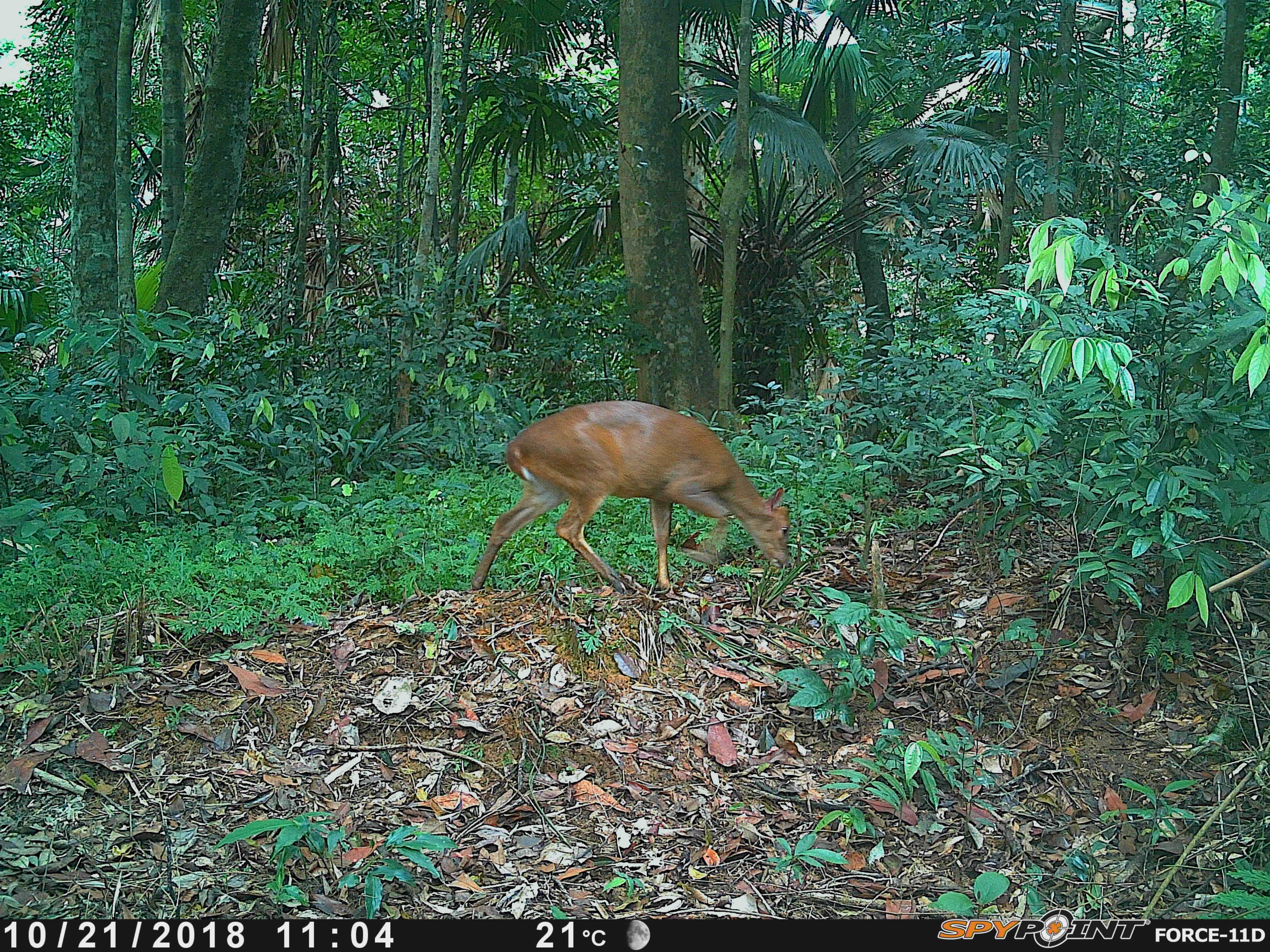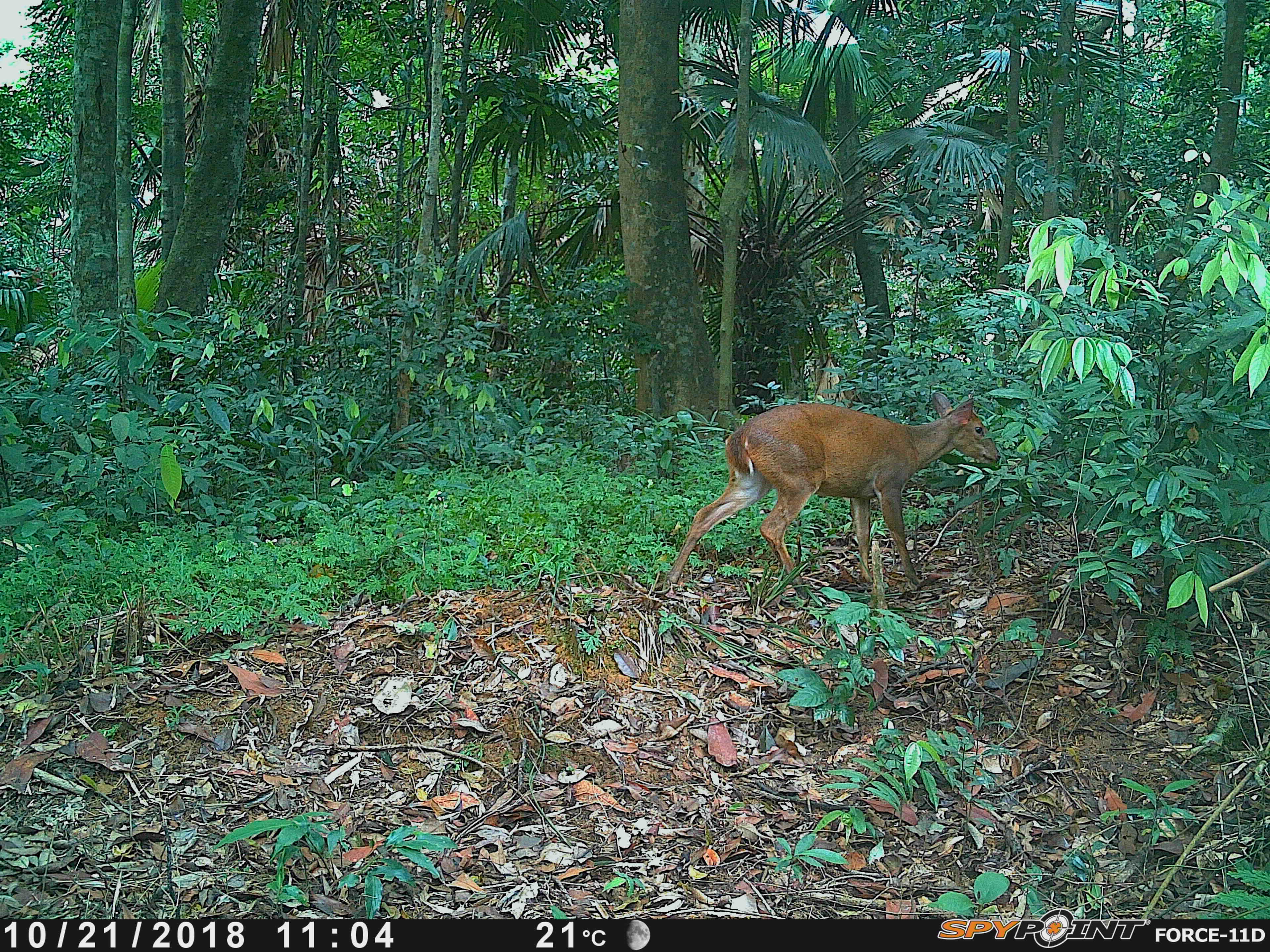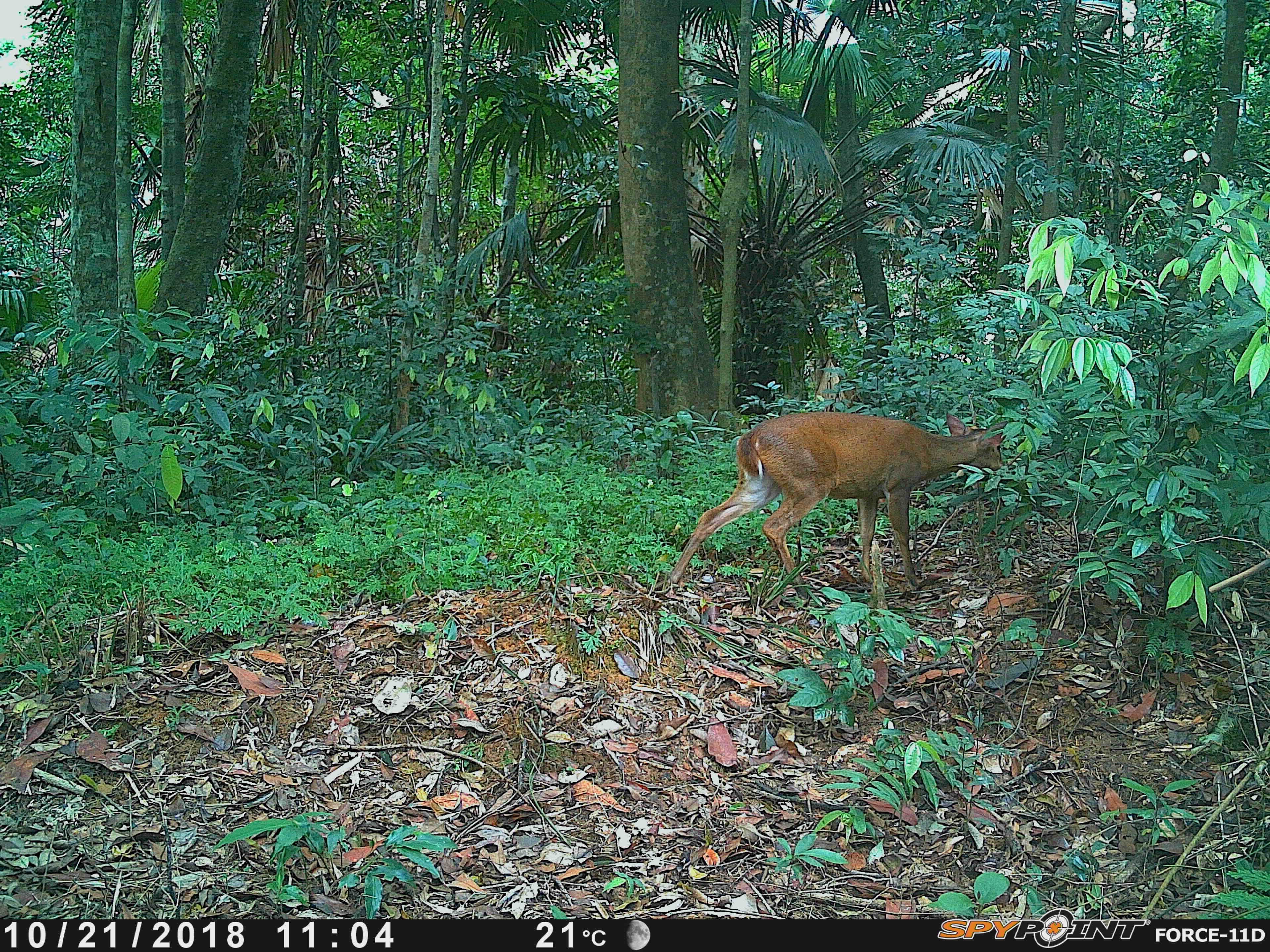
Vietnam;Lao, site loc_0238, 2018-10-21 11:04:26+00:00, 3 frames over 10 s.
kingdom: Animalia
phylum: Chordata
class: Mammalia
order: Artiodactyla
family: Cervidae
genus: Muntiacus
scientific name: Muntiacus vuquangensis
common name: large-antlered muntjac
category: large antlered muntjac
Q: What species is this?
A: Large antlered muntjac (large-antlered muntjac) (Muntiacus vuquangensis).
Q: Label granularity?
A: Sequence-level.